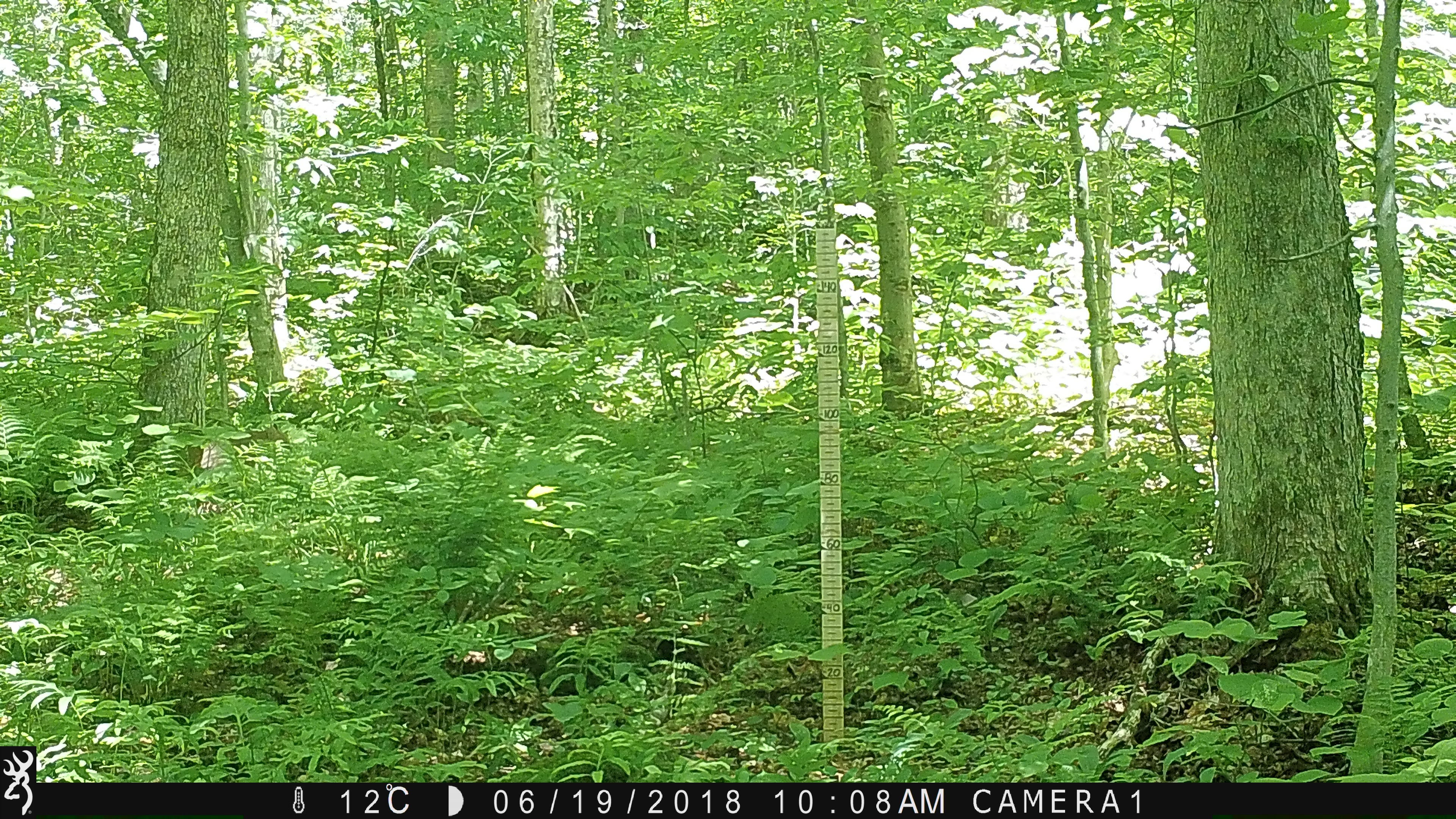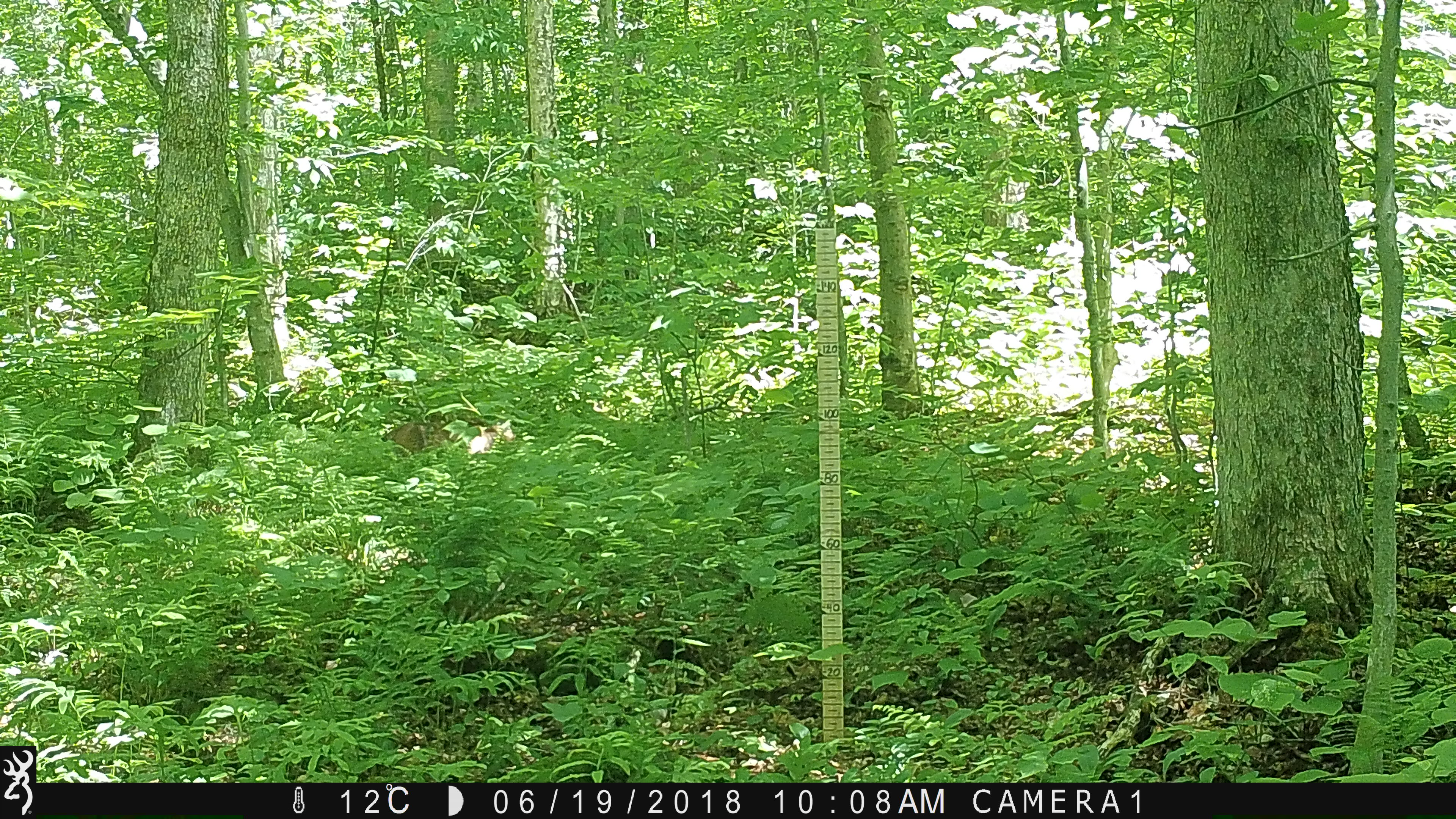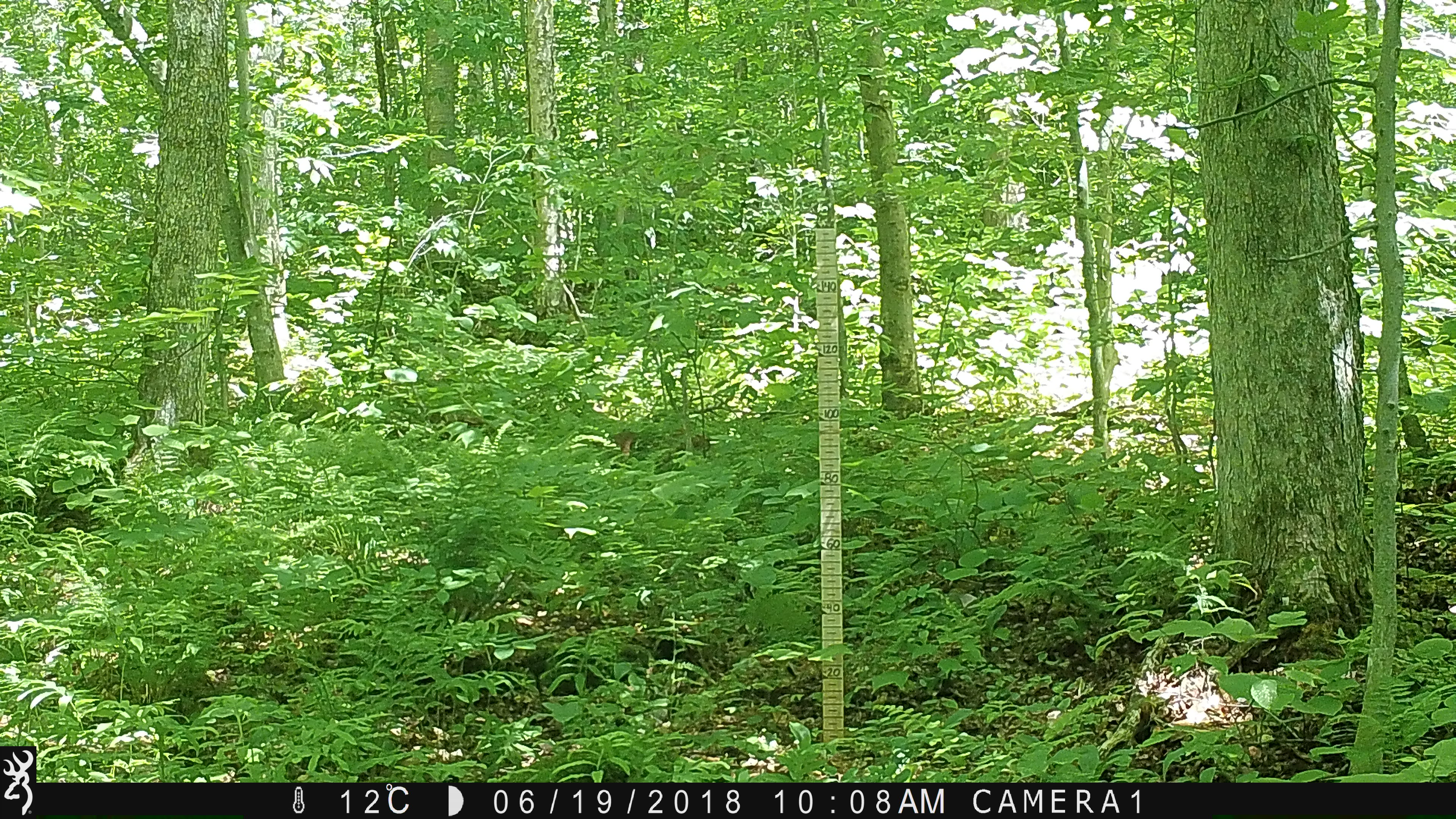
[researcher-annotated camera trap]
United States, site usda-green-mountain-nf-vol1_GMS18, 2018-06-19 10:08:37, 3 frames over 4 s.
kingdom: Animalia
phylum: Chordata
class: Mammalia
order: Carnivora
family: Felidae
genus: Lynx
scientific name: Lynx rufus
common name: bobcat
Bobcat (Lynx rufus).